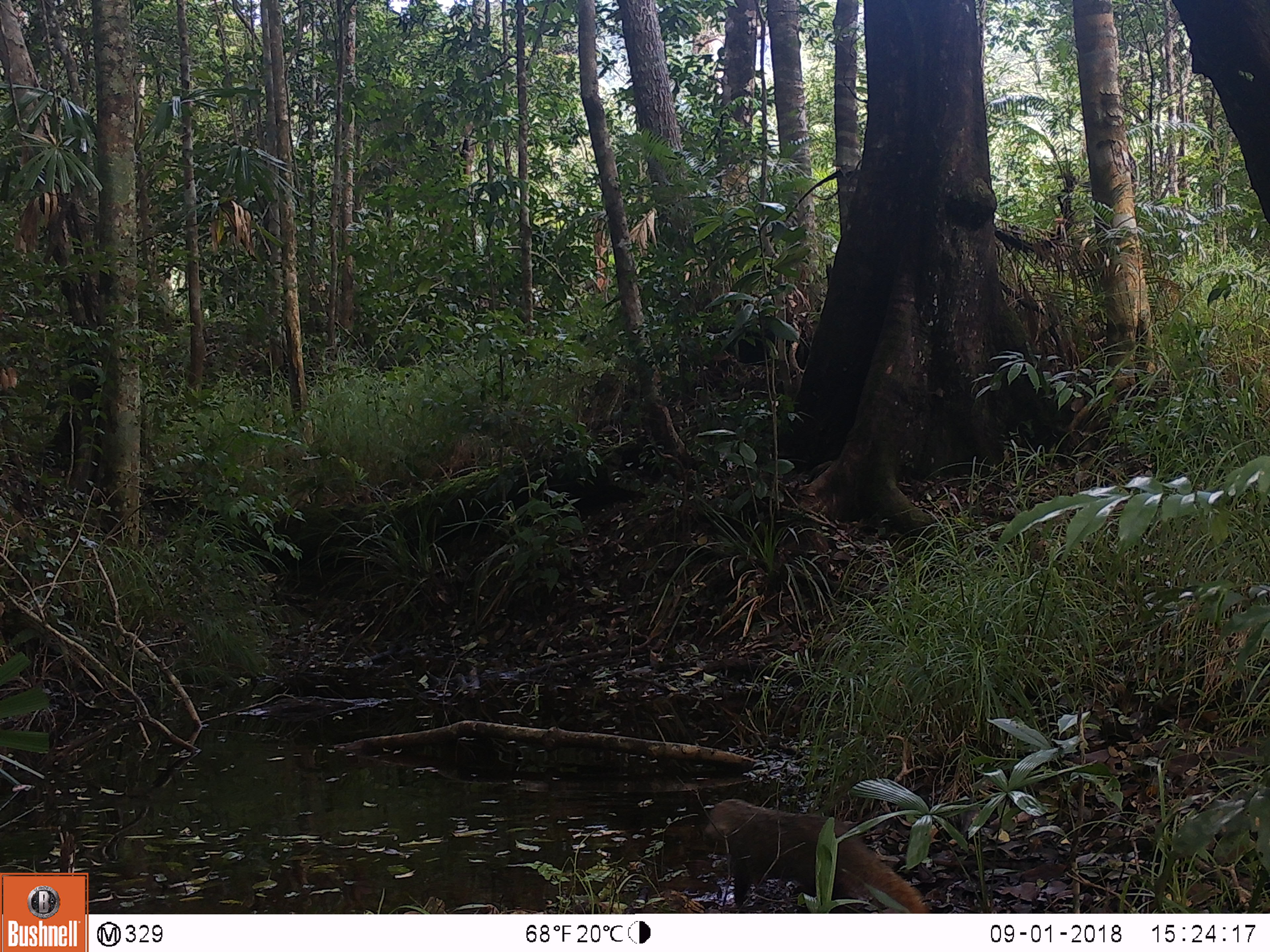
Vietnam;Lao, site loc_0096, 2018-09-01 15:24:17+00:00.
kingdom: Animalia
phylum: Chordata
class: Mammalia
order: Carnivora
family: Herpestidae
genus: Urva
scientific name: Urva urva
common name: crab-eating mongoose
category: crab eating mongoose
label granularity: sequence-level